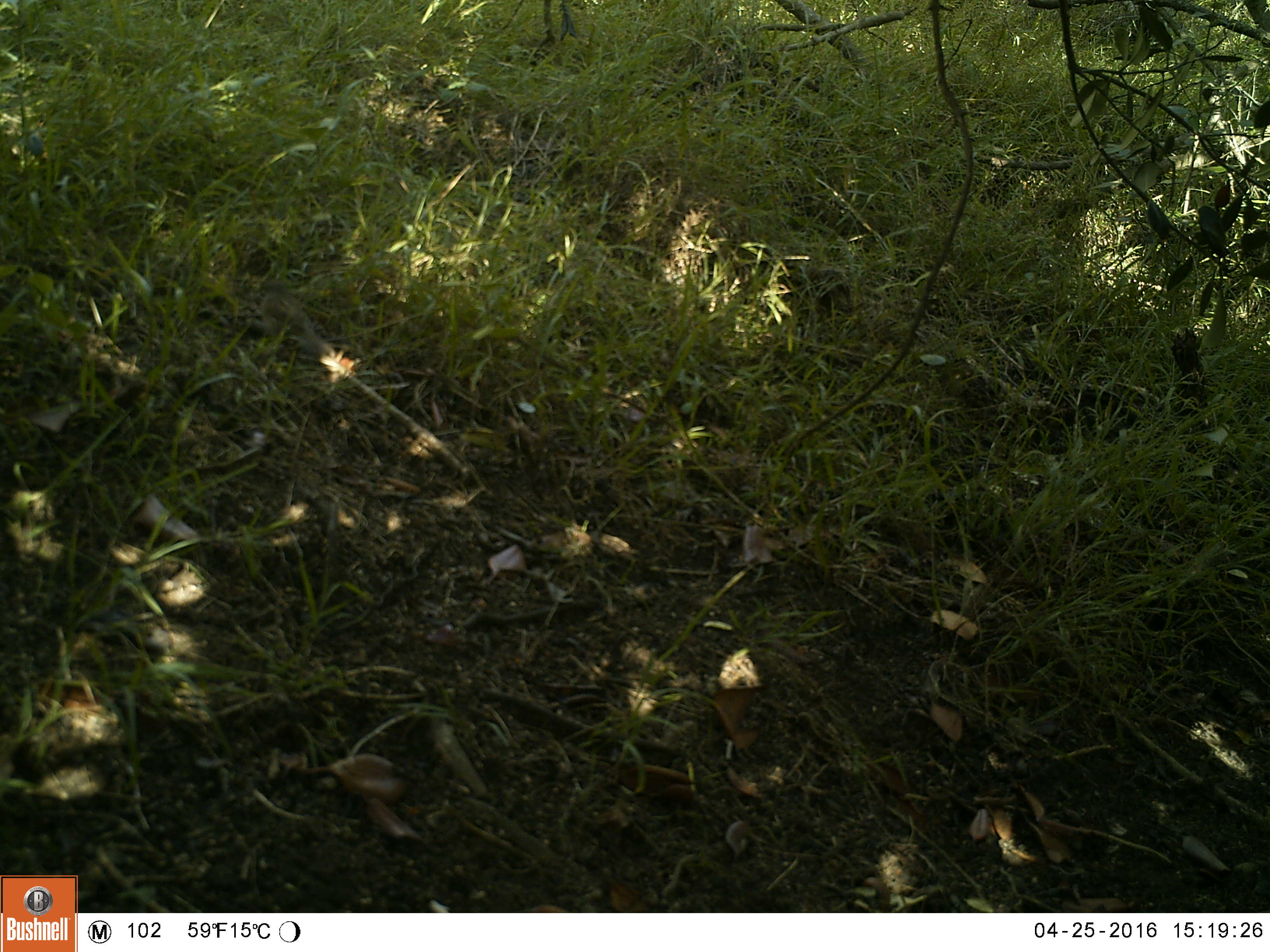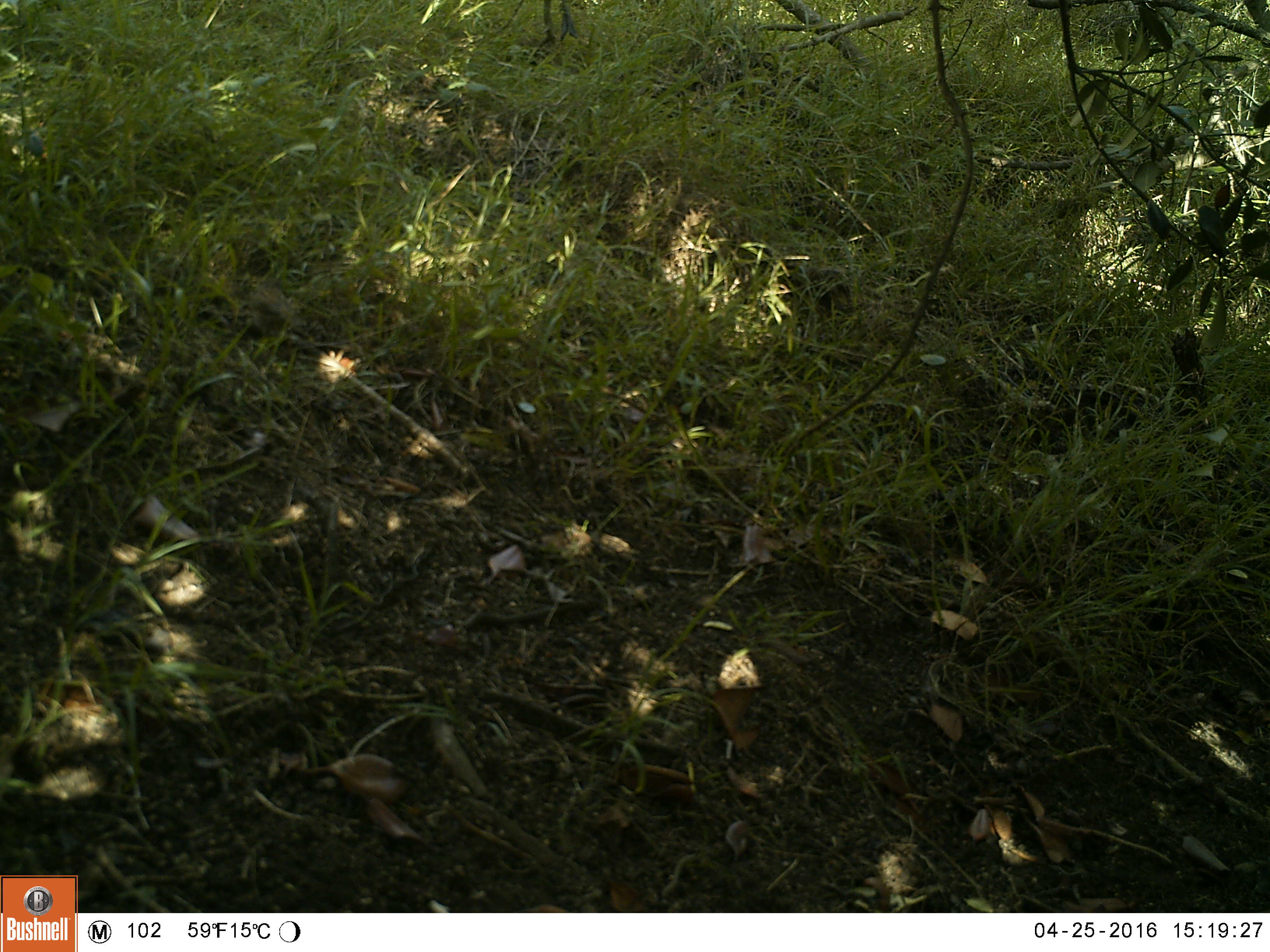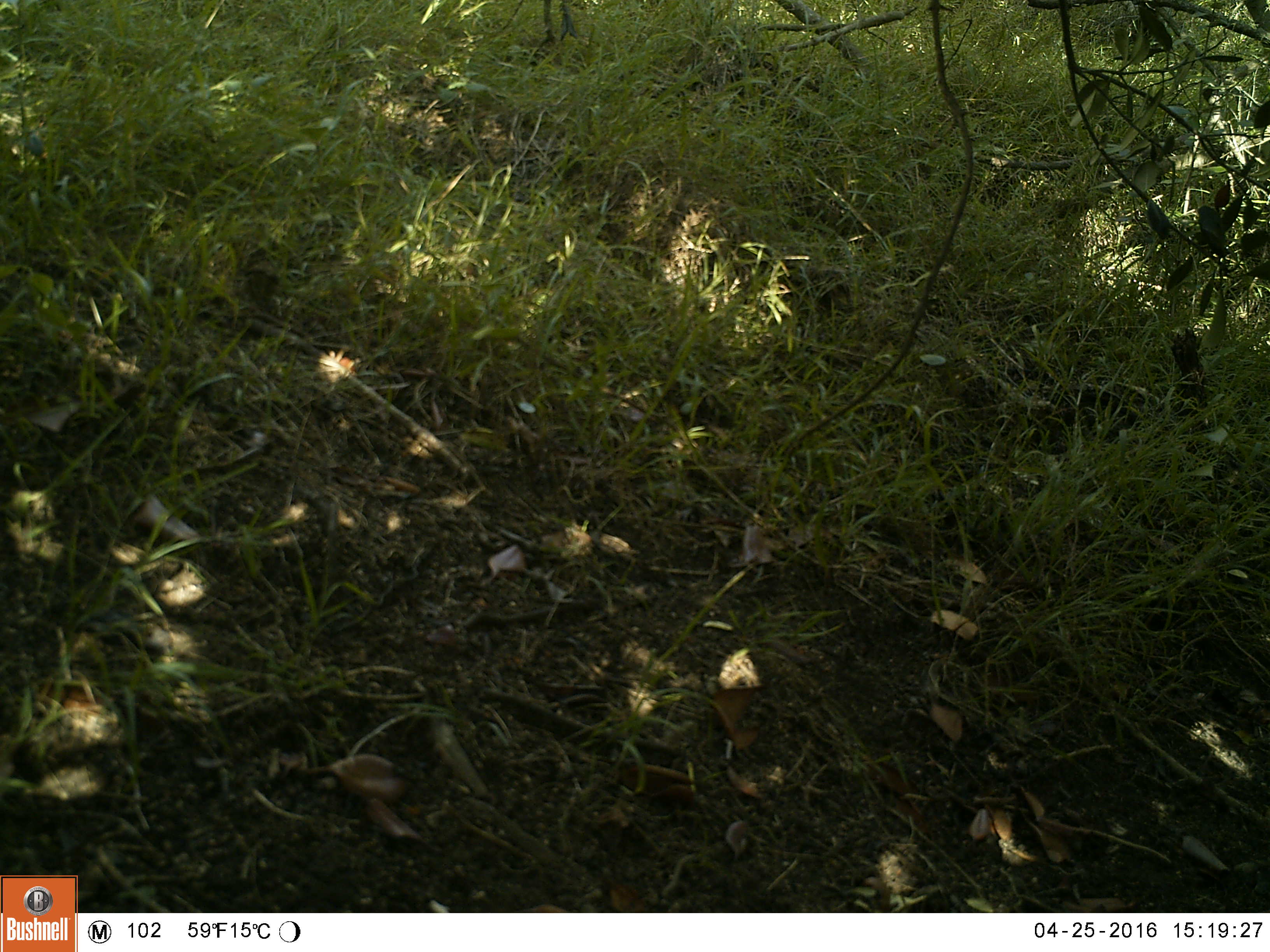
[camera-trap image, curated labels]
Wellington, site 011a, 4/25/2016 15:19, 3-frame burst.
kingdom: Animalia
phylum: Chordata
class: Aves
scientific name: Aves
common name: bird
Bird (Aves).